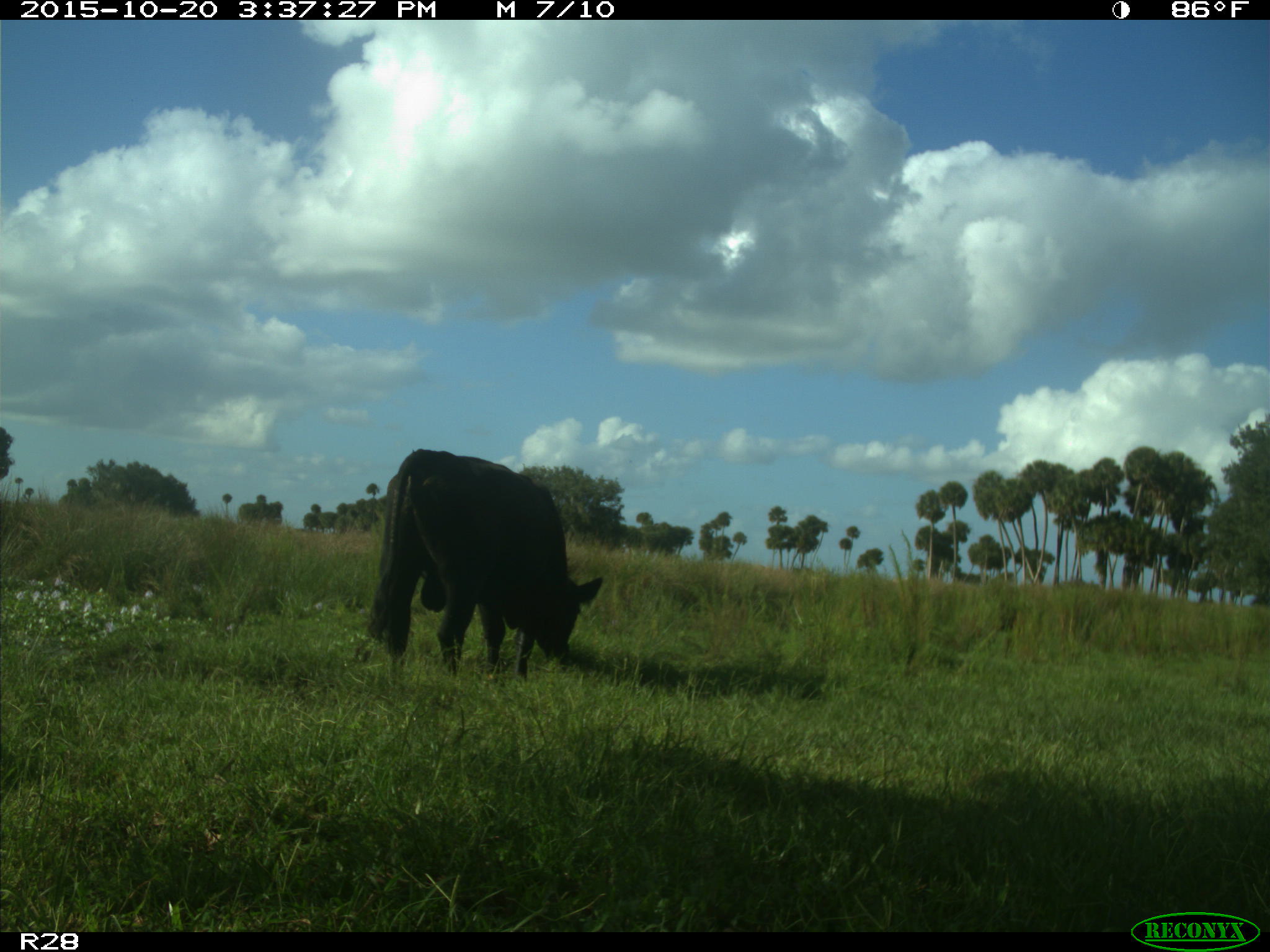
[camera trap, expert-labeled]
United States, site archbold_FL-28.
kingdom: Animalia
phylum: Chordata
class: Mammalia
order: Artiodactyla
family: Bovidae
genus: Bos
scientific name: Bos taurus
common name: domestic cow